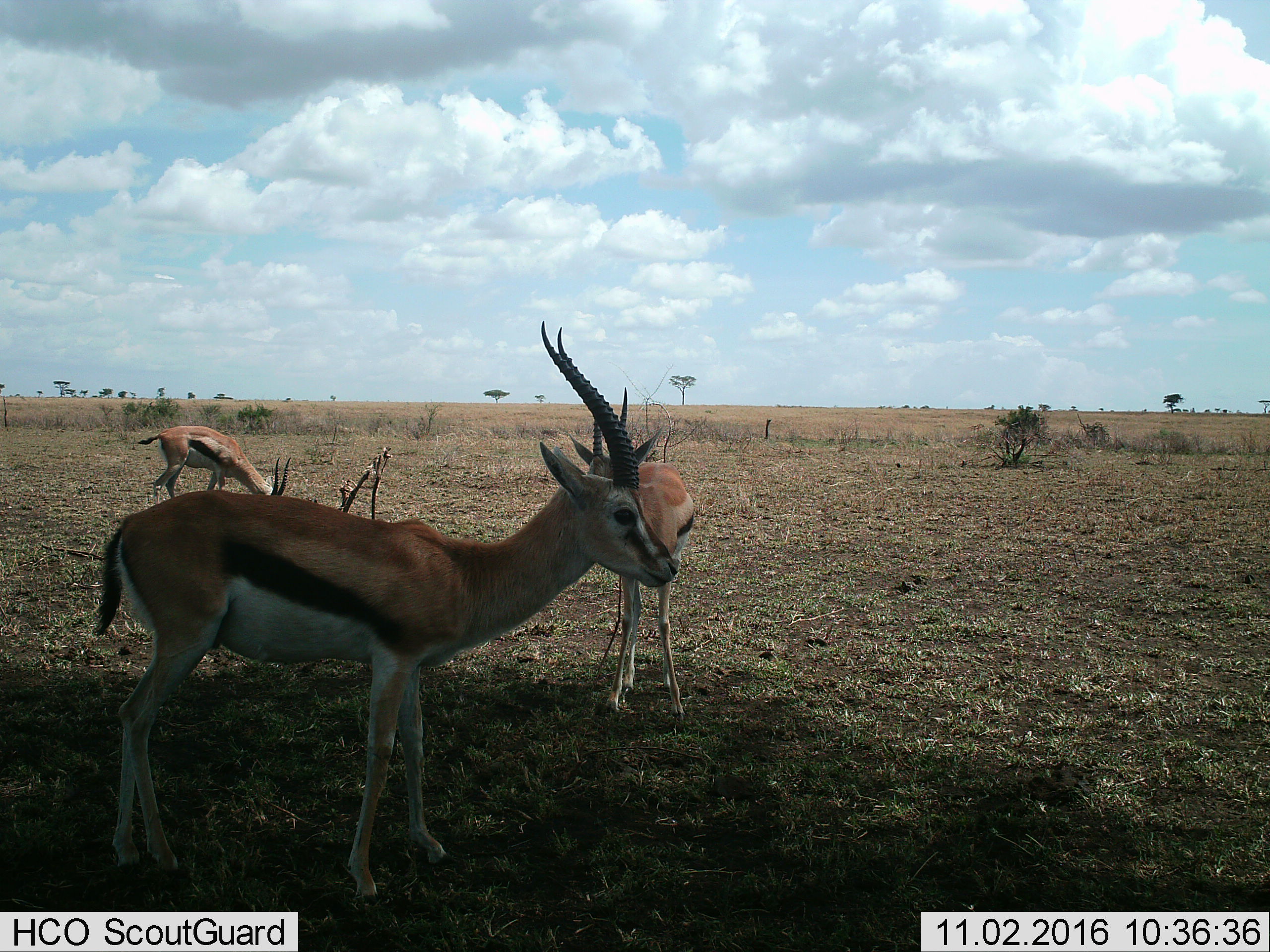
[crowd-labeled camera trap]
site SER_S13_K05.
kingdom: Animalia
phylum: Chordata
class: Mammalia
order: Artiodactyla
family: Bovidae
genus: Eudorcas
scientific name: Eudorcas thomsonii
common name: thomson's gazelle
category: gazellethomsons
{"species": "gazellethomsons (thomson's gazelle) (Eudorcas thomsonii)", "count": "3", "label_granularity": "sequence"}